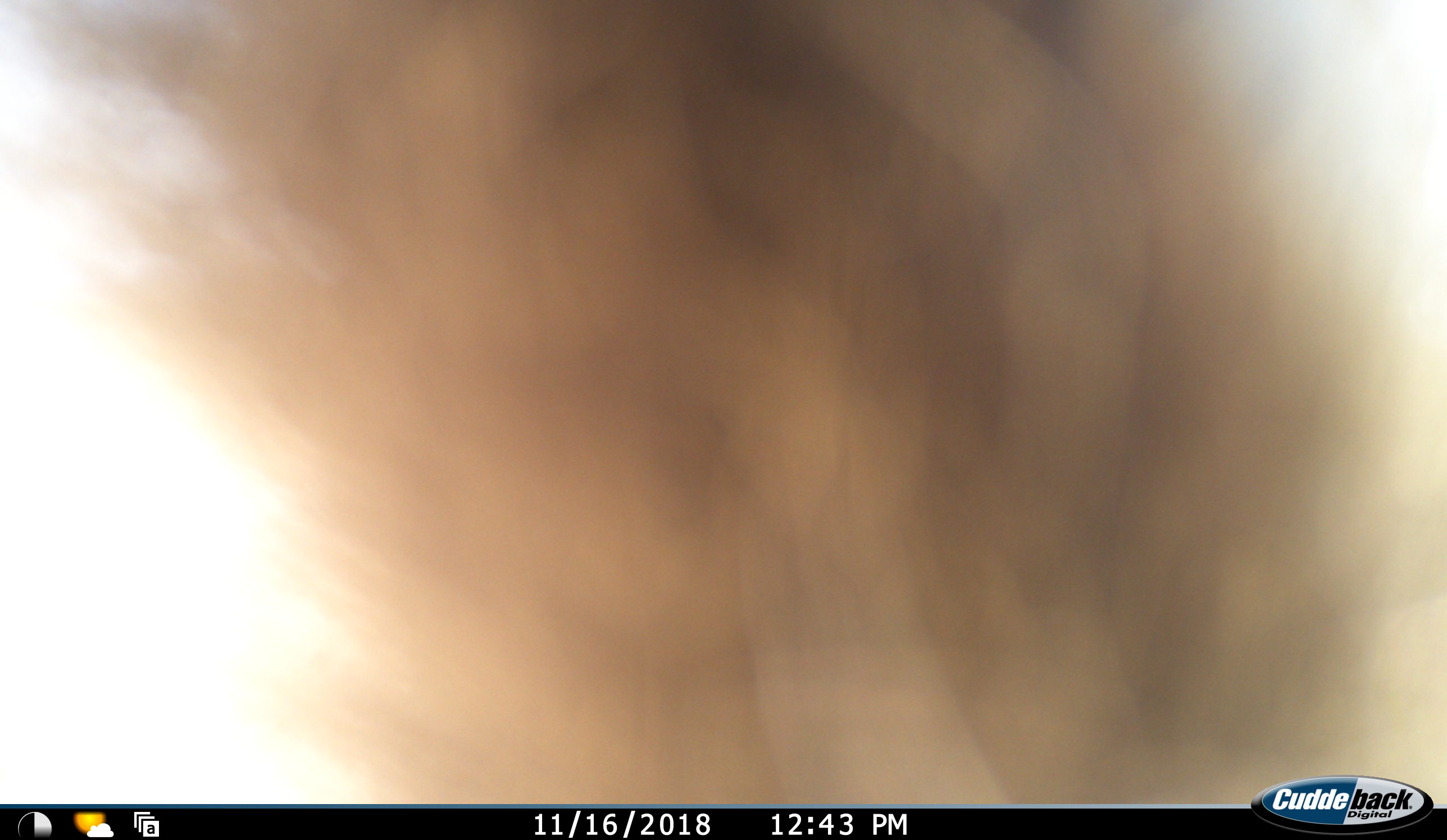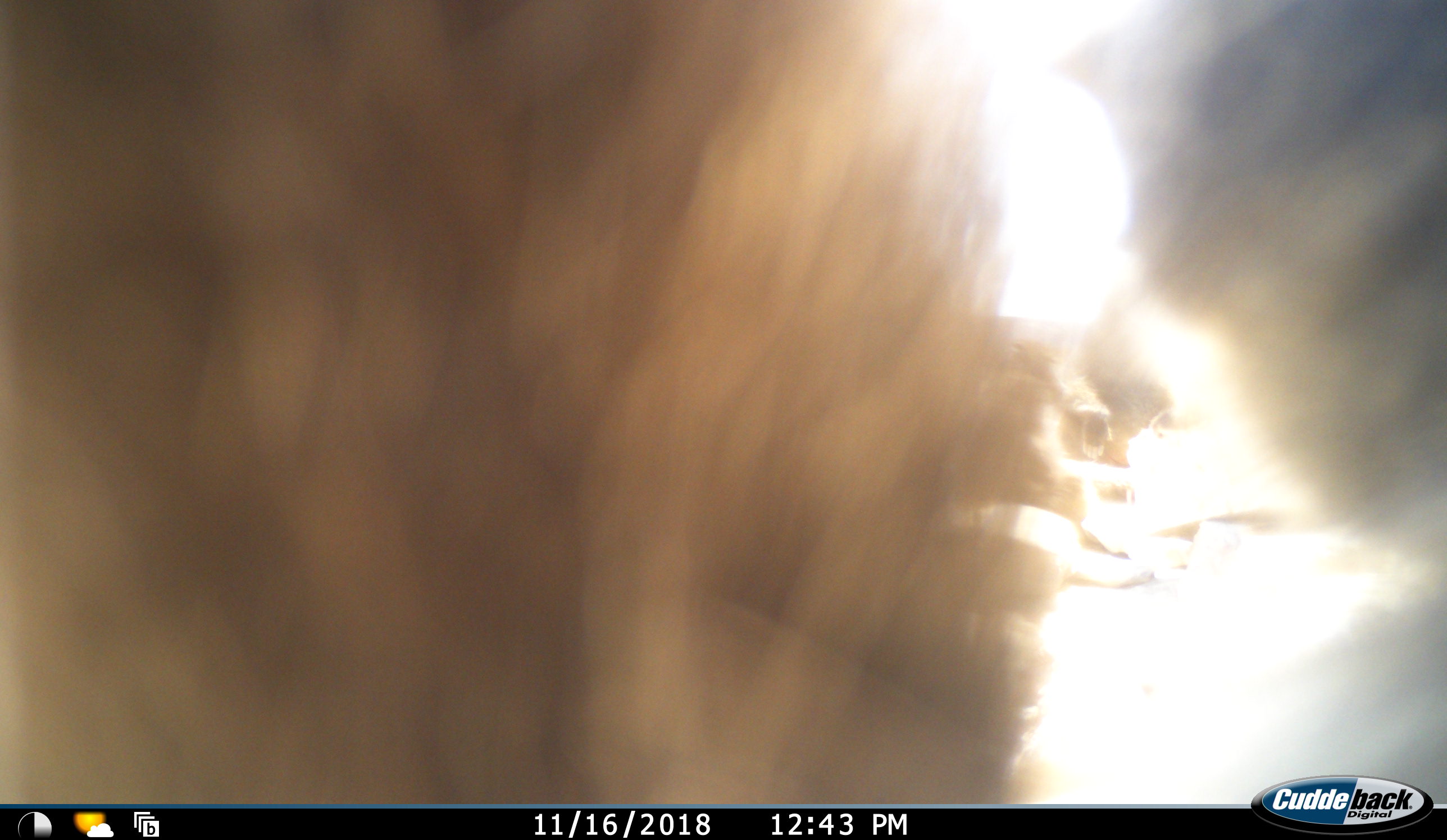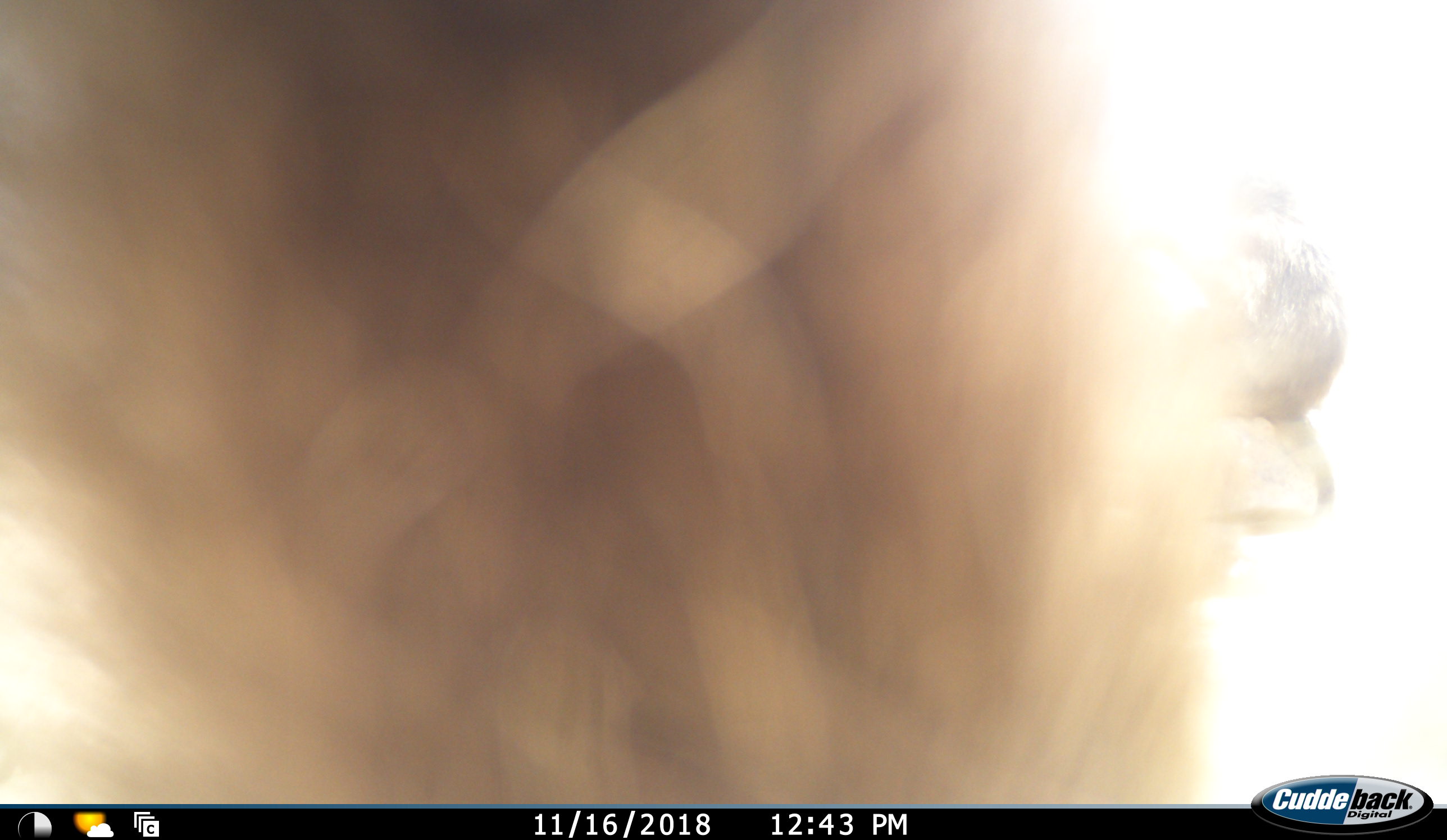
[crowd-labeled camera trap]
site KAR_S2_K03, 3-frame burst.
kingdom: Animalia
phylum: Chordata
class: Mammalia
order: Primates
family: Cercopithecidae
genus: Papio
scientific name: Papio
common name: baboon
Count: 3.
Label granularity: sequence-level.